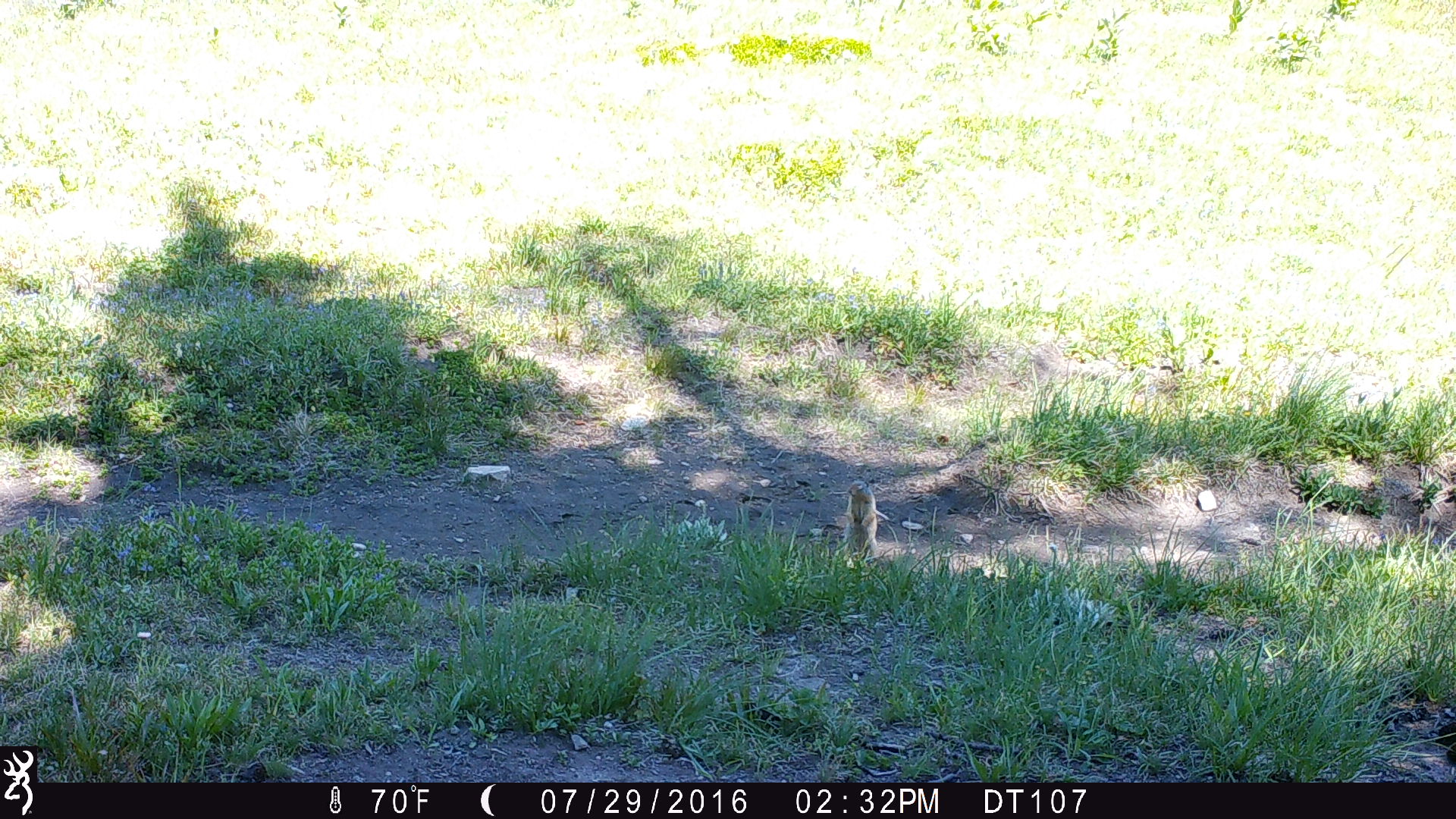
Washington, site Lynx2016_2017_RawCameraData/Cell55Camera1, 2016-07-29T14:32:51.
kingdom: Animalia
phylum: Chordata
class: Mammalia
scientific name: Mammalia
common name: small mammal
Small mammal (Mammalia). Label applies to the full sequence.